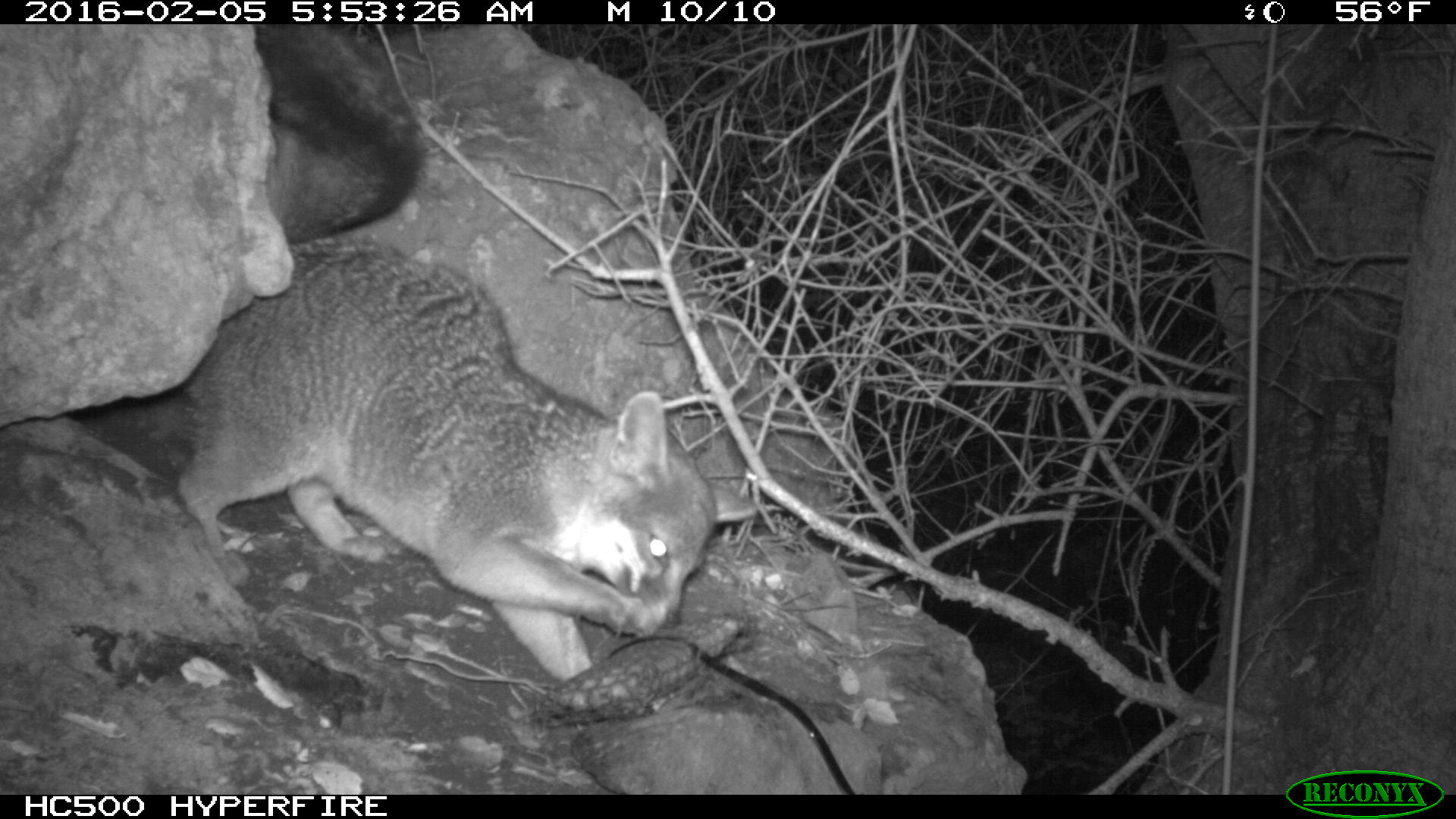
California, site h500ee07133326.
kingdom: Animalia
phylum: Chordata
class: Mammalia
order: Carnivora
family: Canidae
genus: Urocyon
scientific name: Urocyon littoralis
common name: island fox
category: fox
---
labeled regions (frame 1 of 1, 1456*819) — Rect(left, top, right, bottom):
fox: Rect(174, 24, 756, 681)